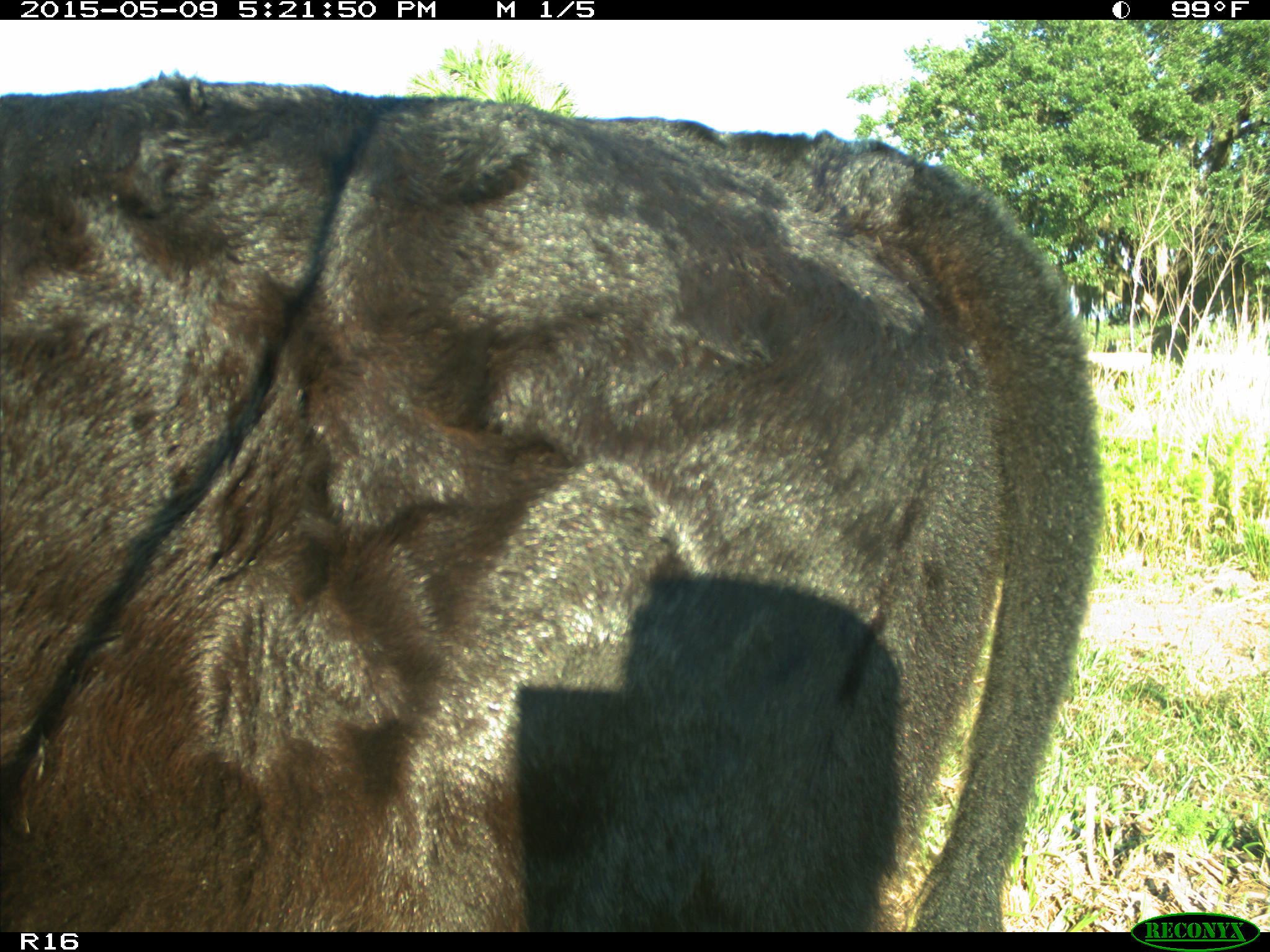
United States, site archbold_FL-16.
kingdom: Animalia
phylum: Chordata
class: Mammalia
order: Artiodactyla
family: Suidae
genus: Sus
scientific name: Sus scrofa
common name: wild boar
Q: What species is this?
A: Sus scrofa (wild boar).